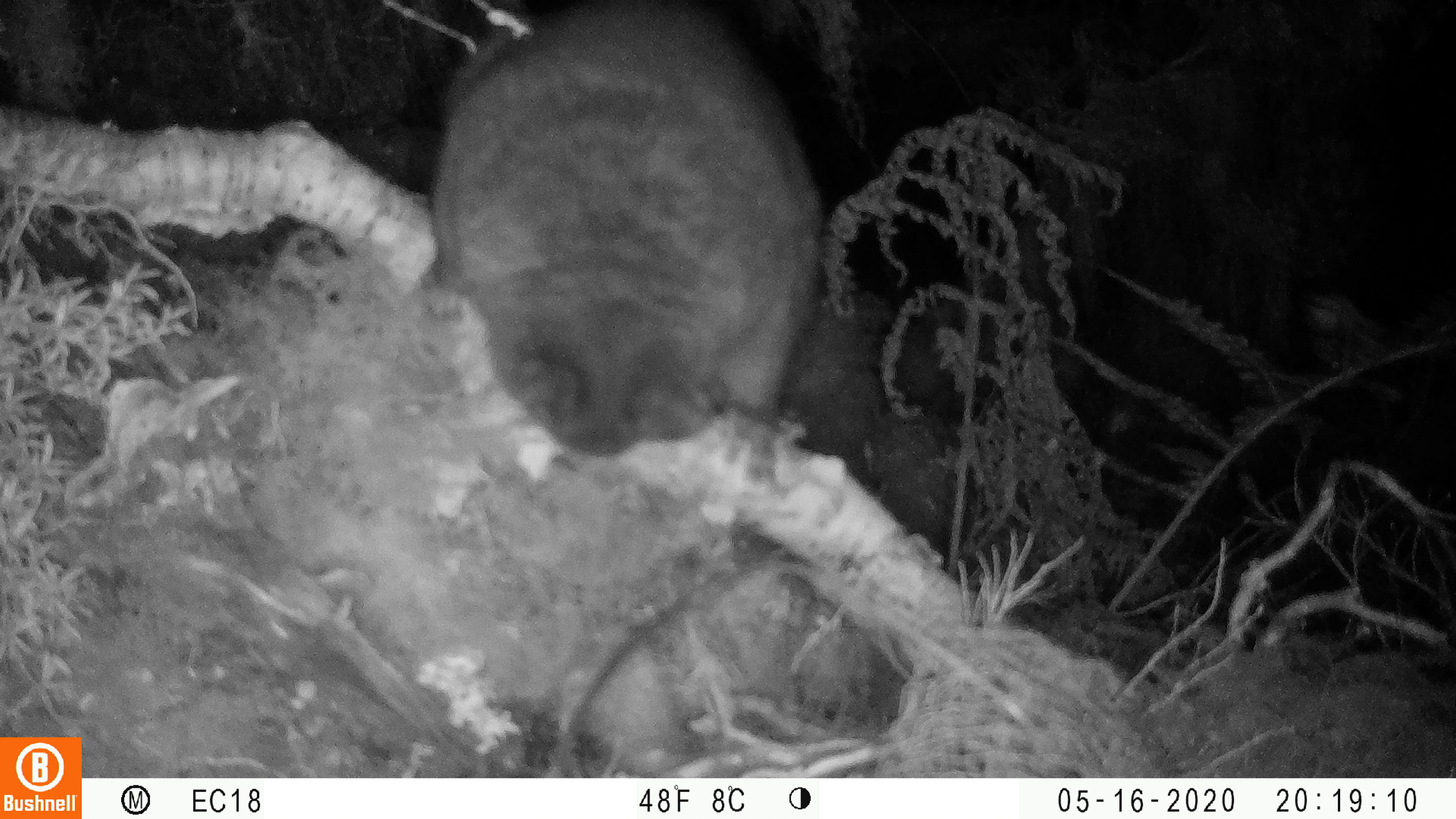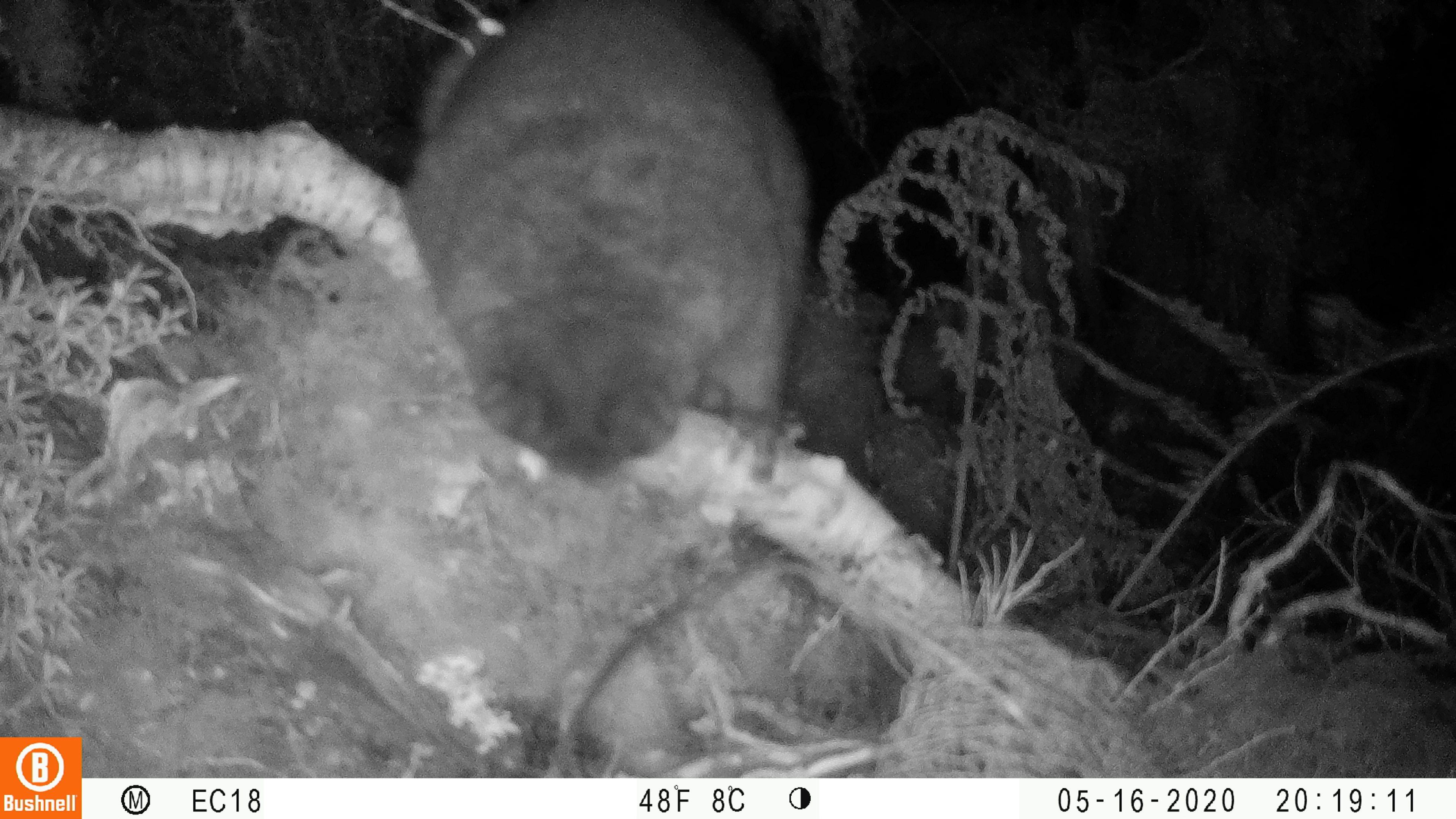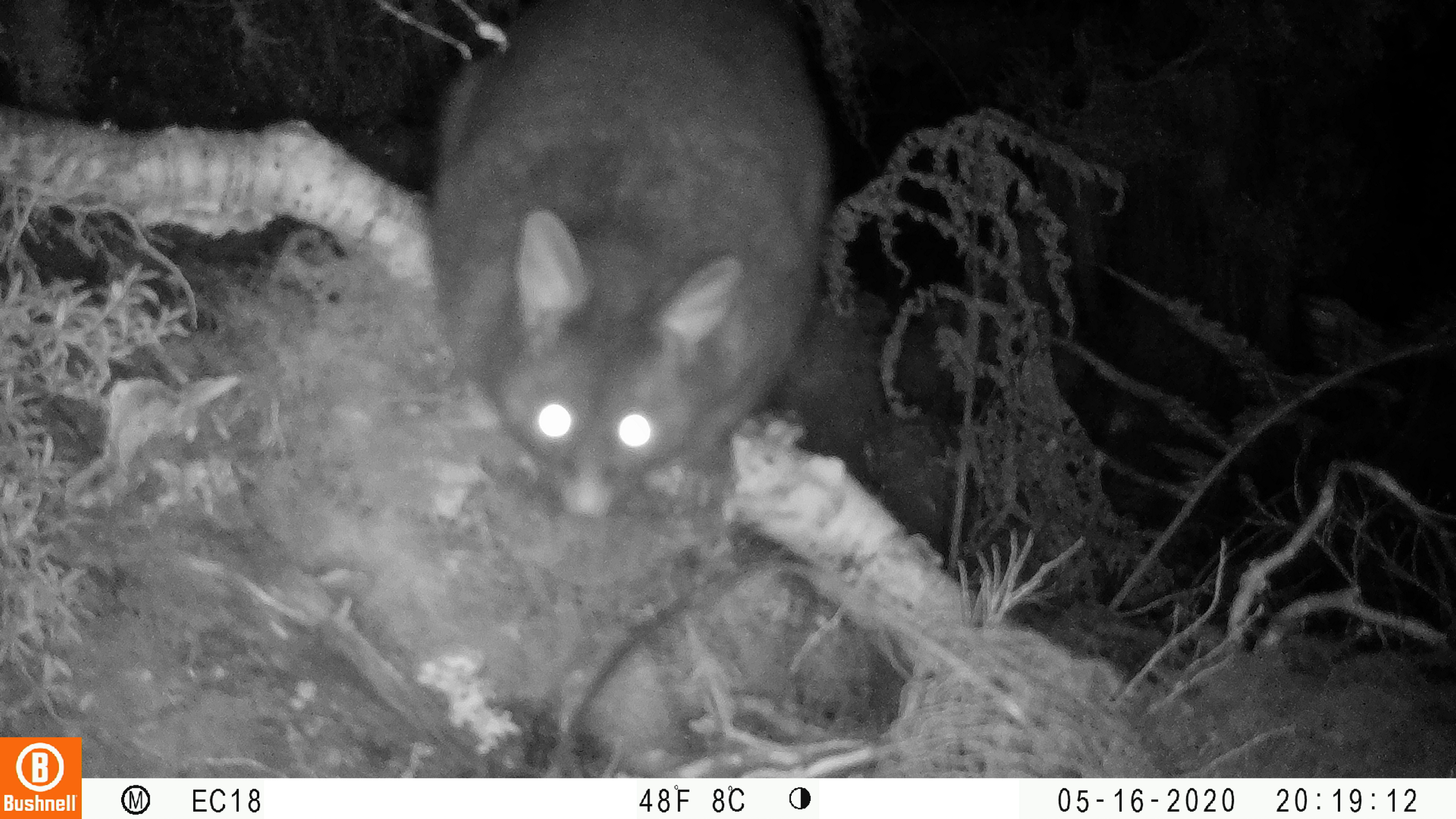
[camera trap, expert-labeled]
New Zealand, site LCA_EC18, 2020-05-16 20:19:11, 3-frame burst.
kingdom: Animalia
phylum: Chordata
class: Mammalia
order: Diprotodontia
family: Phalangeridae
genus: Trichosurus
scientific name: Trichosurus vulpecula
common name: common brushtail possum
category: possum